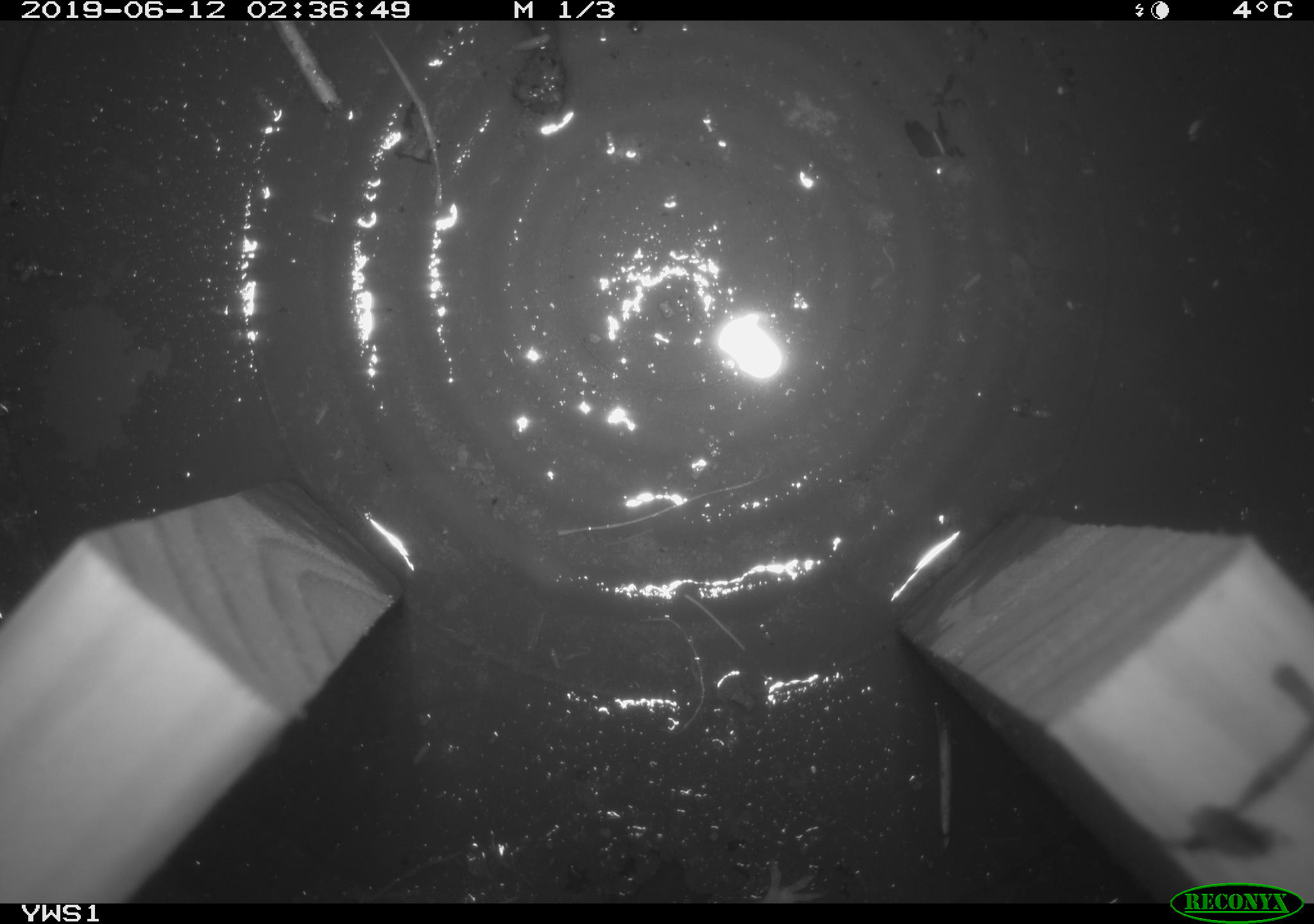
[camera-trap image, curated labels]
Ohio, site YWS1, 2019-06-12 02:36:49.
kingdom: Animalia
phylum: Chordata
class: Mammalia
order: Rodentia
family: Cricetidae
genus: Peromyscus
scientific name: Peromyscus leucopus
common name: white-footed mouse